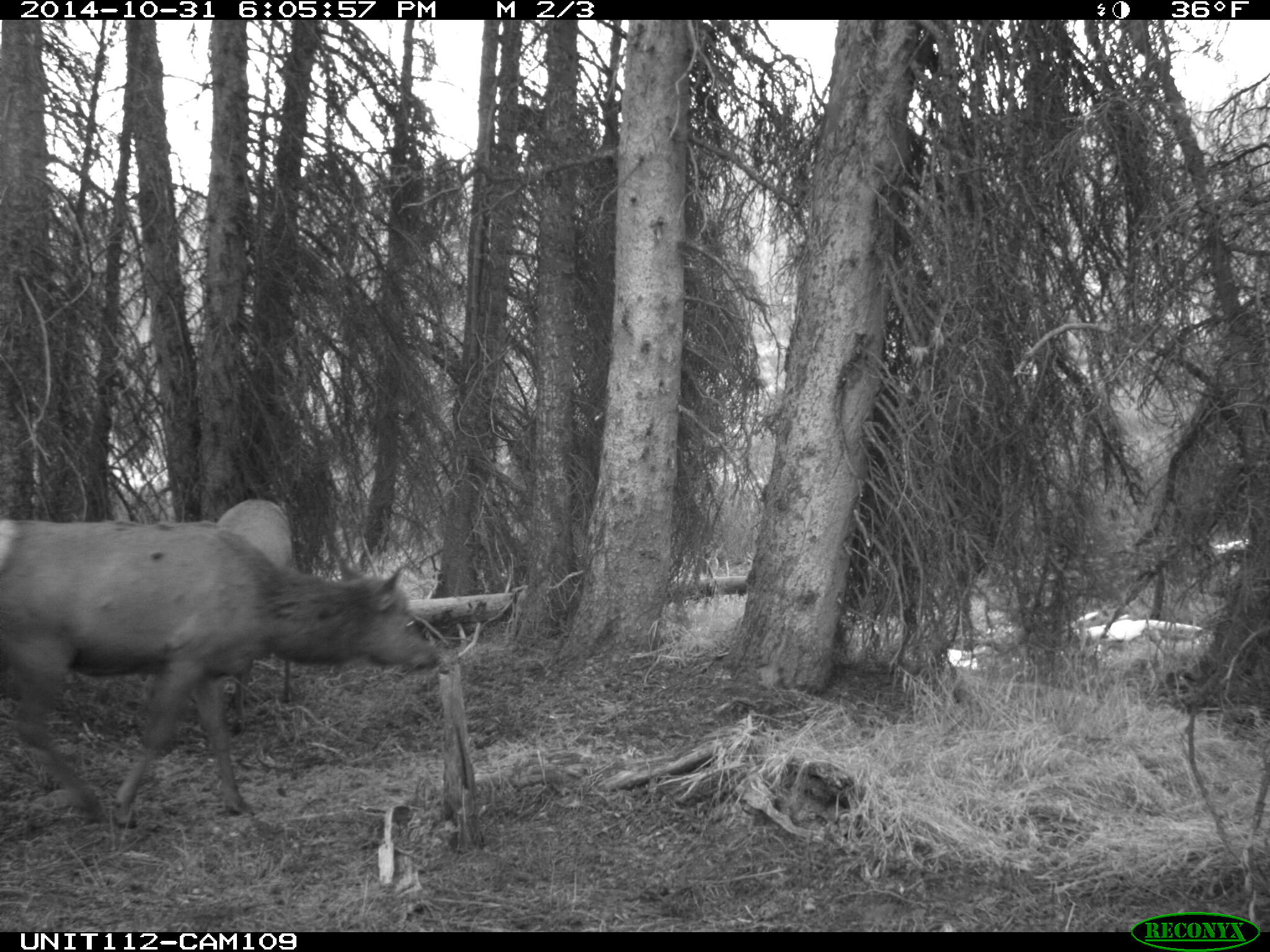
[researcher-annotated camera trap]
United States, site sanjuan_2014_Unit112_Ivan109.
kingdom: Animalia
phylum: Chordata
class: Mammalia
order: Artiodactyla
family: Cervidae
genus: Cervus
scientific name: Cervus elaphus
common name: red deer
Cervus elaphus (red deer).